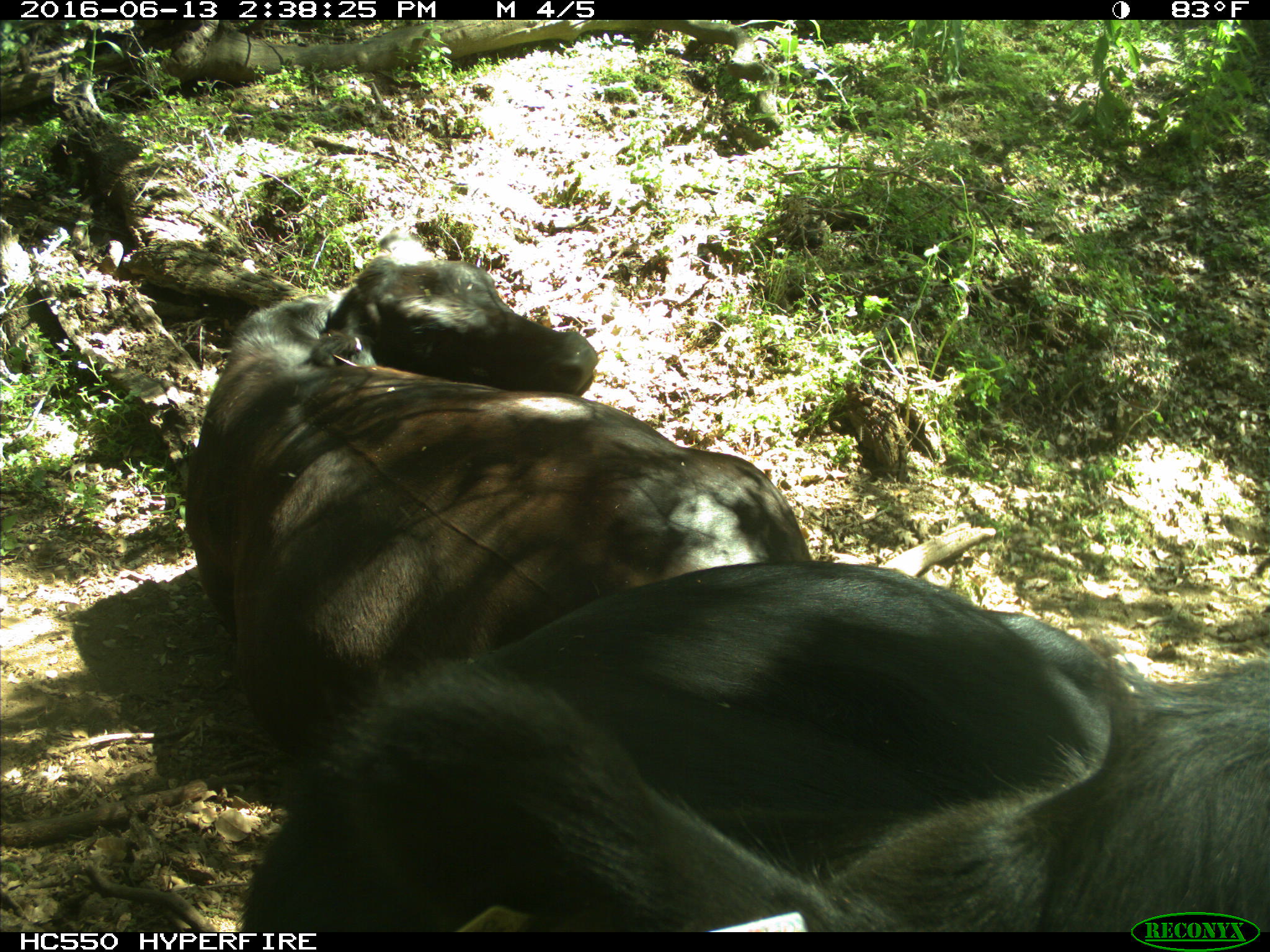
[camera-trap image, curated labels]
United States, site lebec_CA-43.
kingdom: Animalia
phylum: Chordata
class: Mammalia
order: Artiodactyla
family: Bovidae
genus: Bos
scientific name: Bos taurus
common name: domestic cow